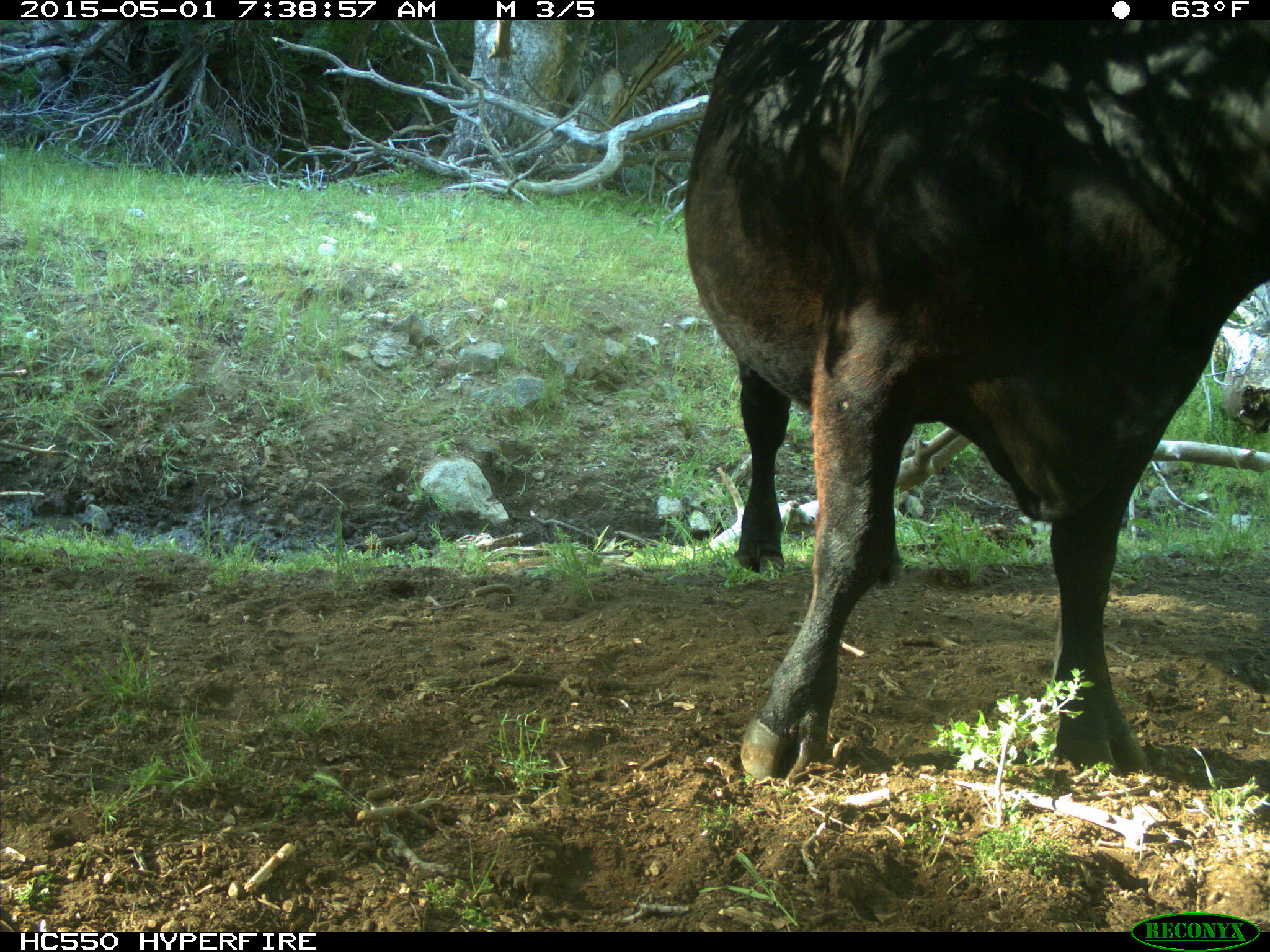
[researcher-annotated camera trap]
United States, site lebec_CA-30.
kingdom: Animalia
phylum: Chordata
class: Mammalia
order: Artiodactyla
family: Bovidae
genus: Bos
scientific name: Bos taurus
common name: domestic cow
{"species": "Bos taurus (domestic cow)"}